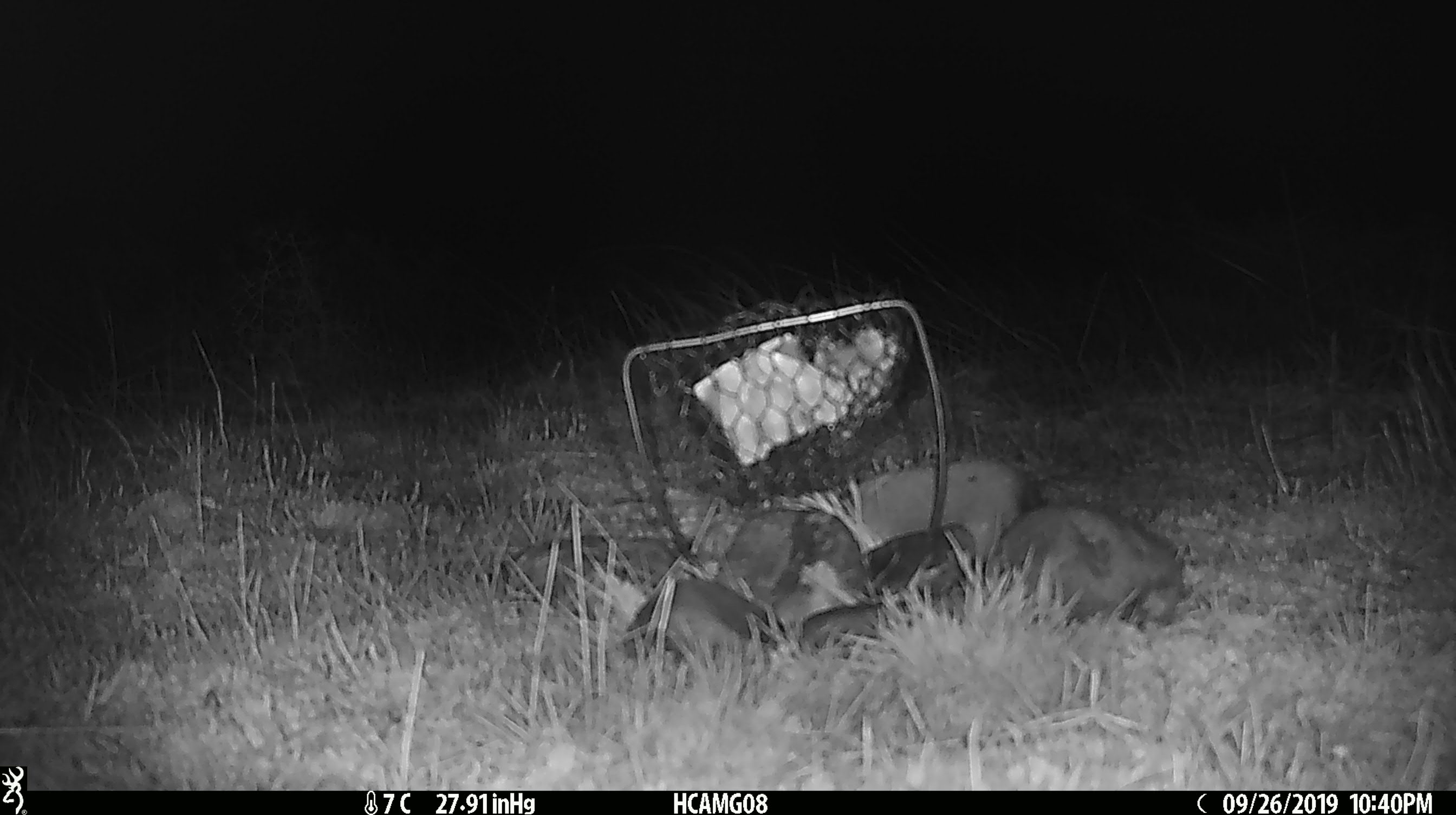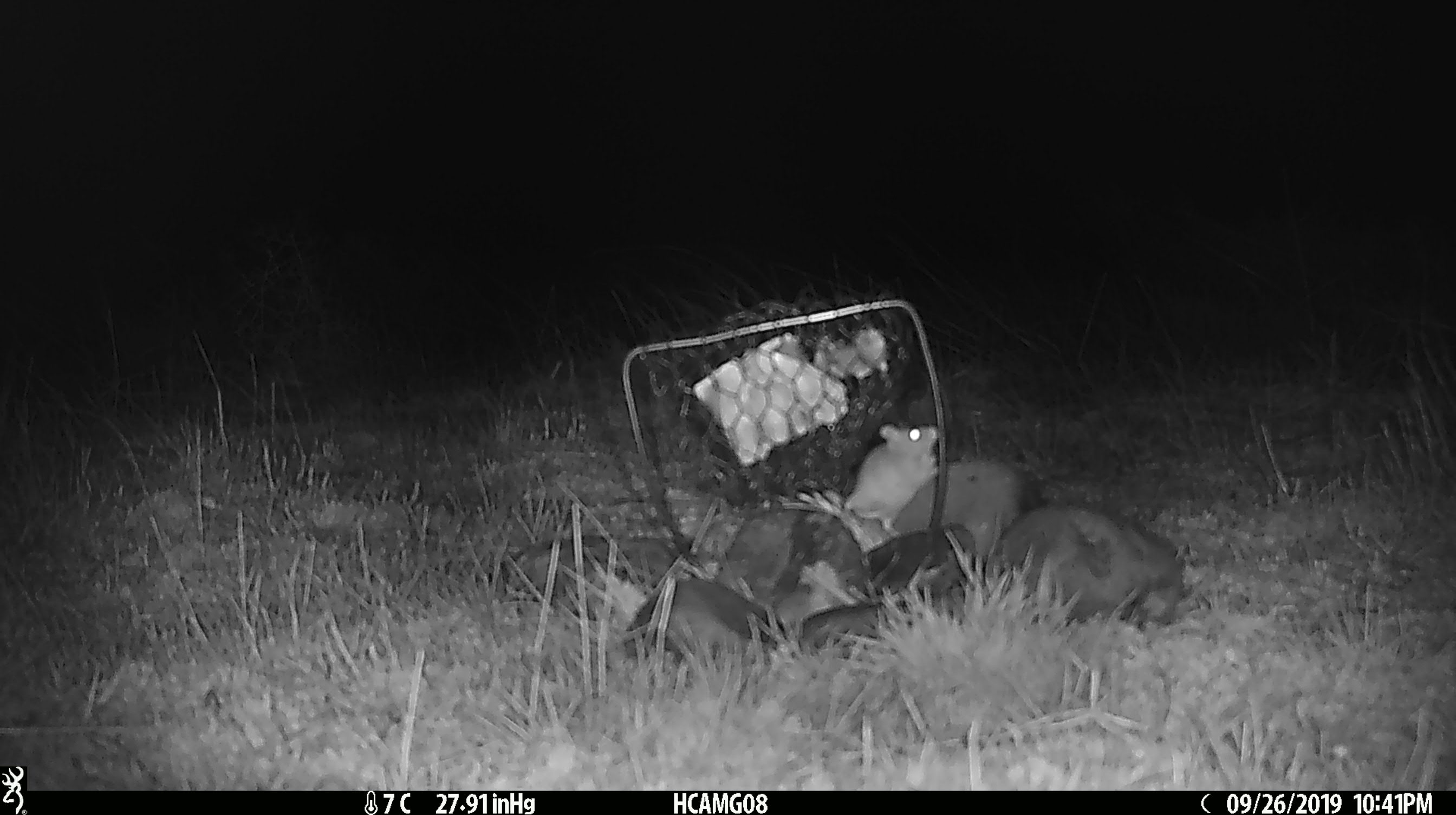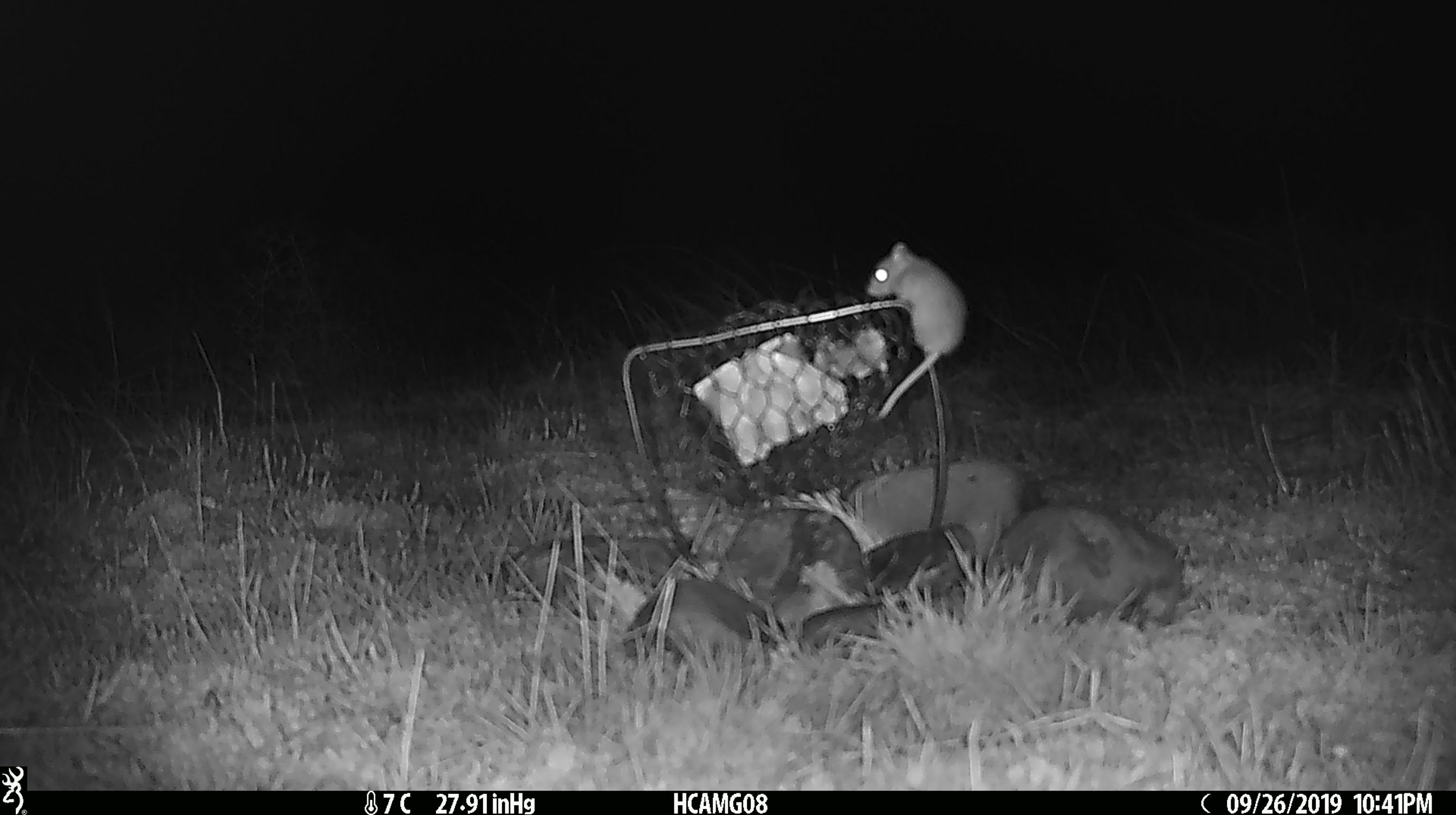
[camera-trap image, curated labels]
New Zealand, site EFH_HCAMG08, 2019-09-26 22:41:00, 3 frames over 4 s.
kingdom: Animalia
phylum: Chordata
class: Mammalia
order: Rodentia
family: Muridae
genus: Mus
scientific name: Mus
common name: mouse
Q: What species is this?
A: Mouse (Mus).